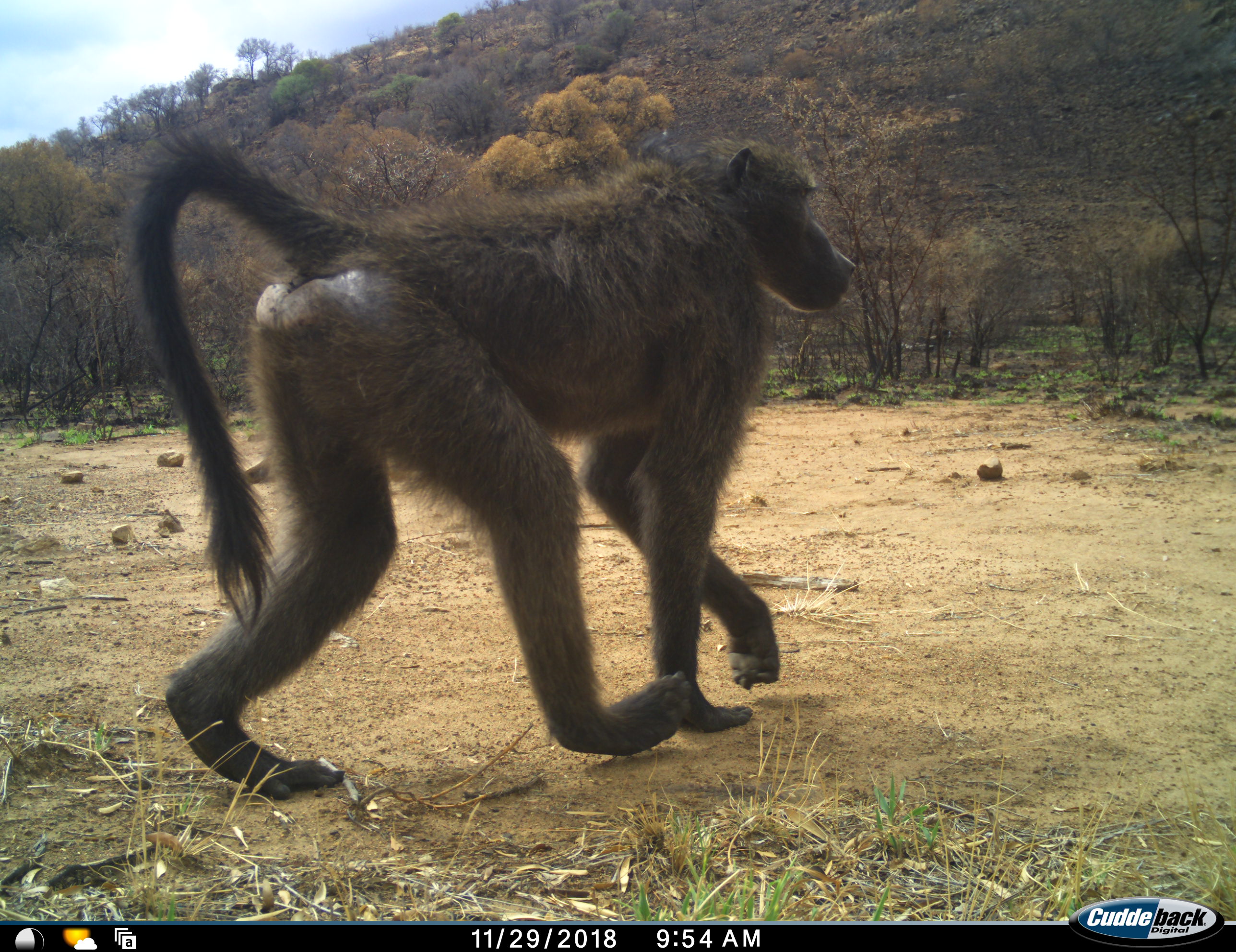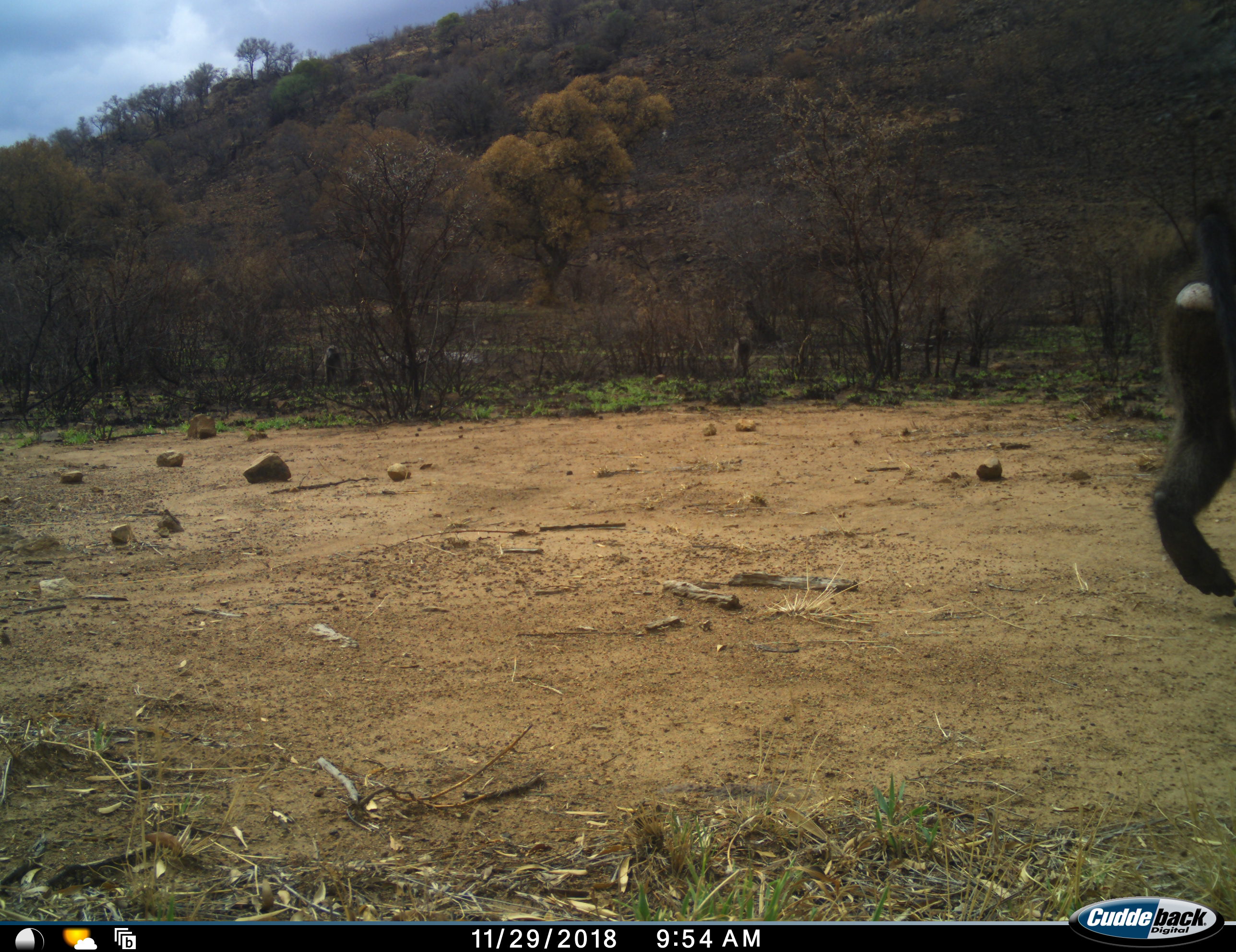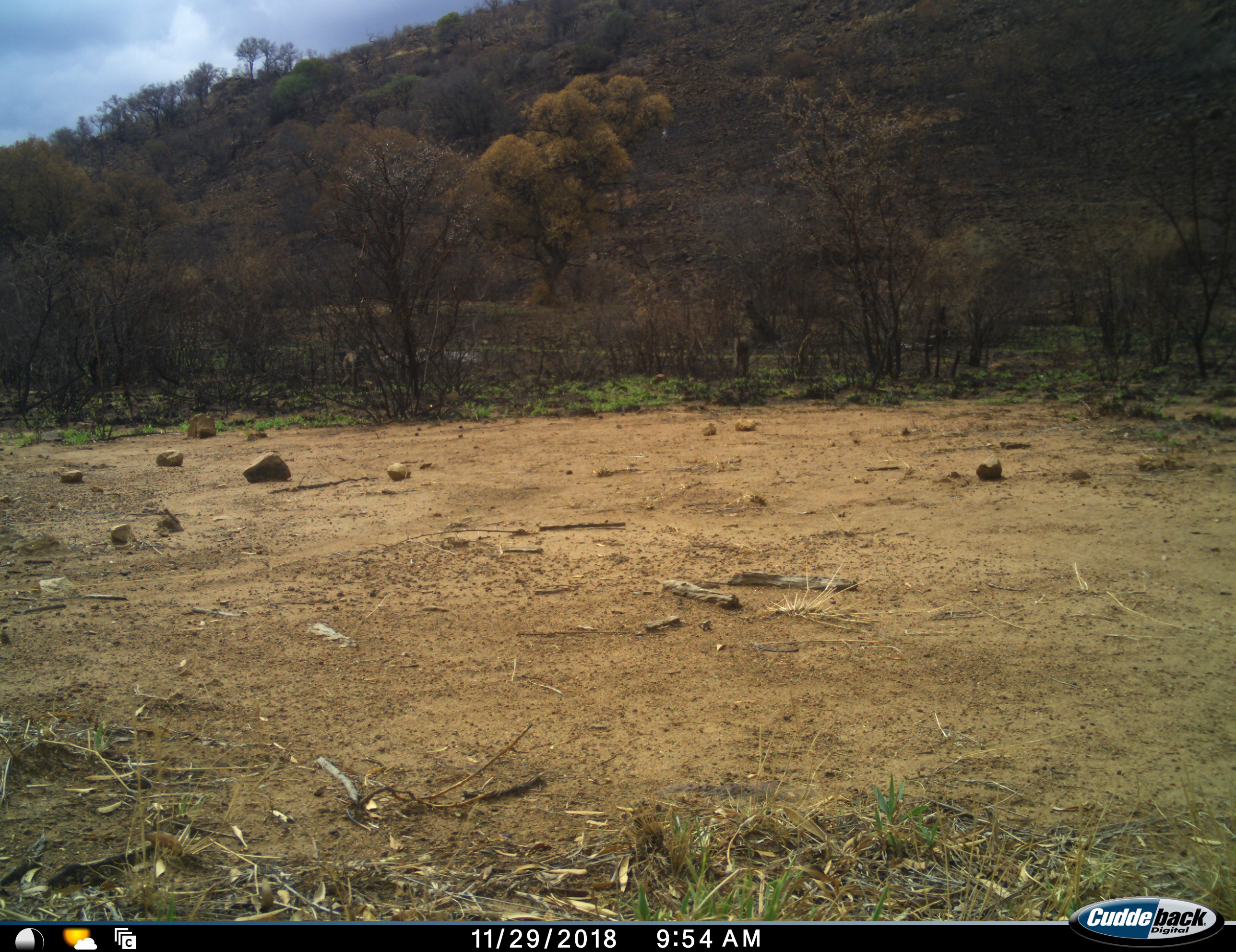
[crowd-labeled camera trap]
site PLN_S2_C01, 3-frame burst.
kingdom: Animalia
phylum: Chordata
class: Mammalia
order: Primates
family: Cercopithecidae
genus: Papio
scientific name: Papio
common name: baboon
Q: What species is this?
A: Baboon (Papio).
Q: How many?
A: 3.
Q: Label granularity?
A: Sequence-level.